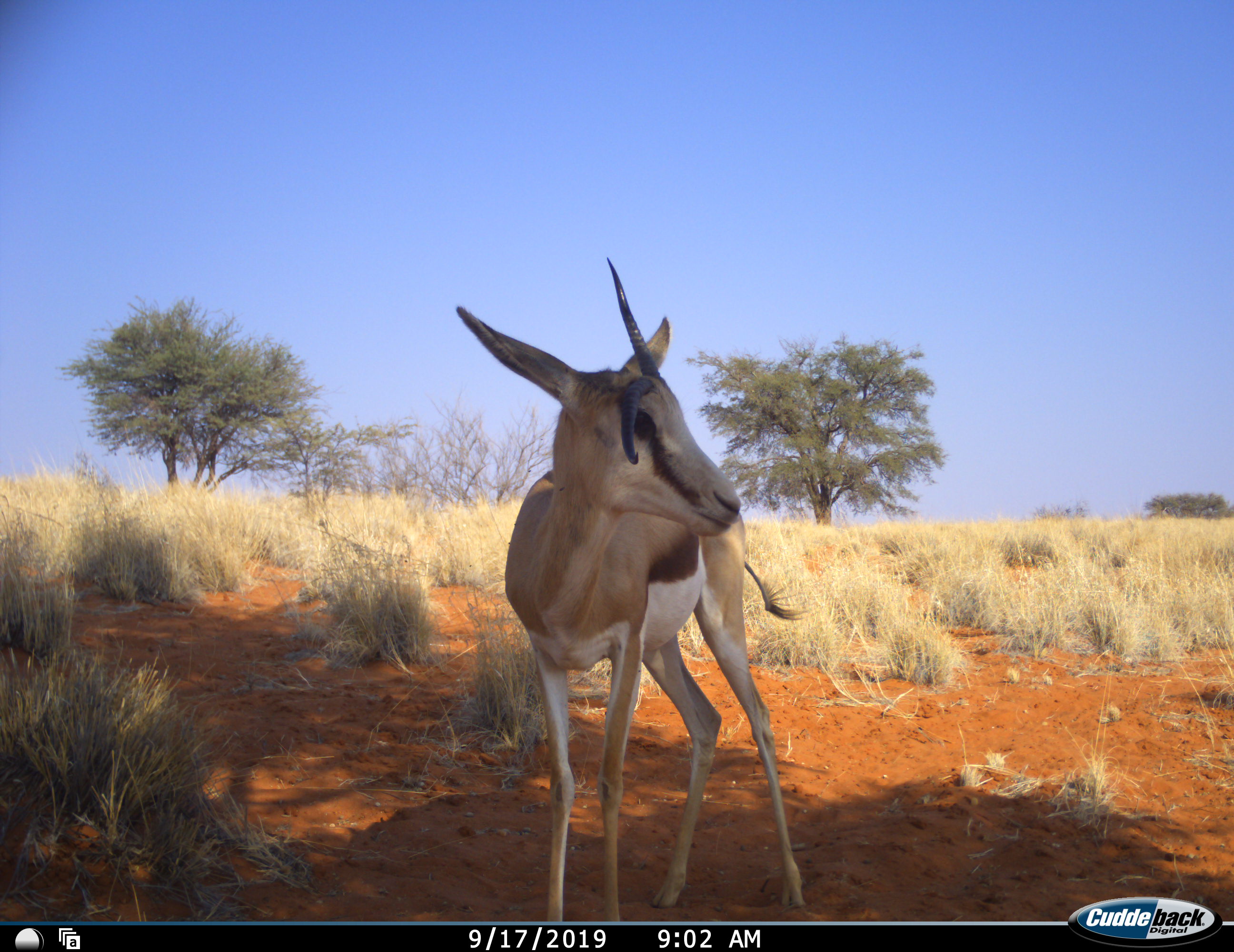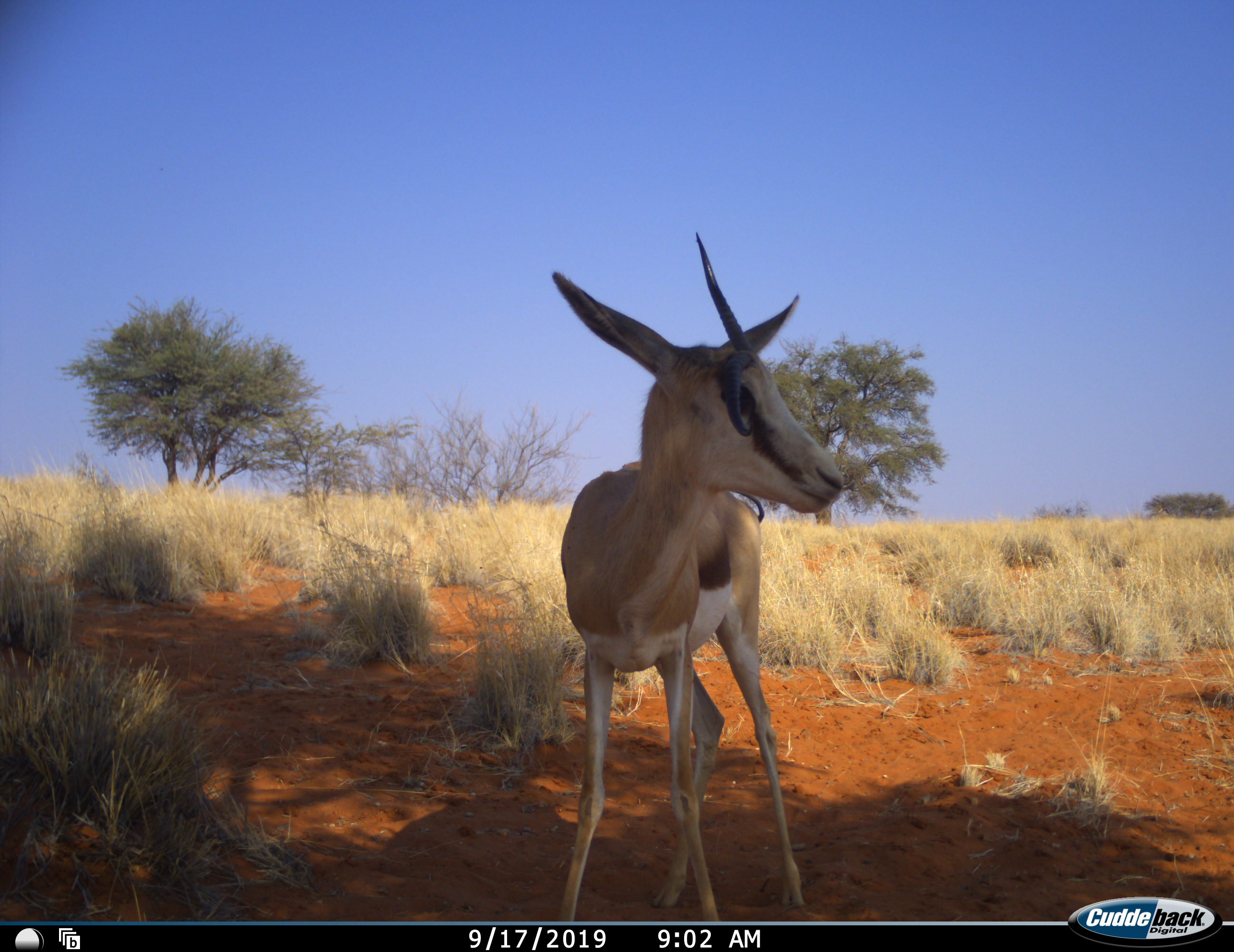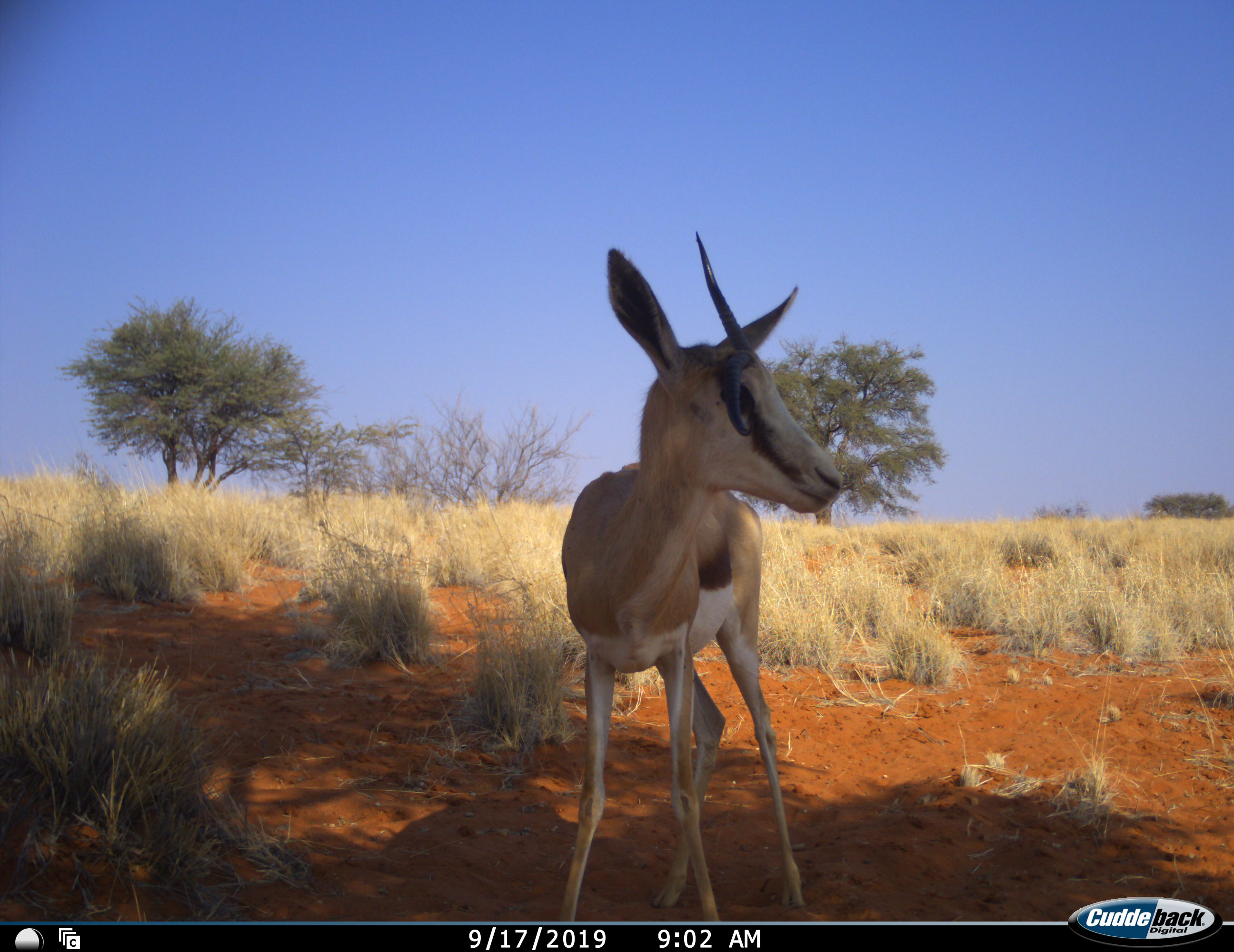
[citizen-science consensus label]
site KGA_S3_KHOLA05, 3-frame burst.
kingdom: Animalia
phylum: Chordata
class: Mammalia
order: Artiodactyla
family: Bovidae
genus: Antidorcas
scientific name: Antidorcas marsupialis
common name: springbok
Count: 1.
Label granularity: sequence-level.